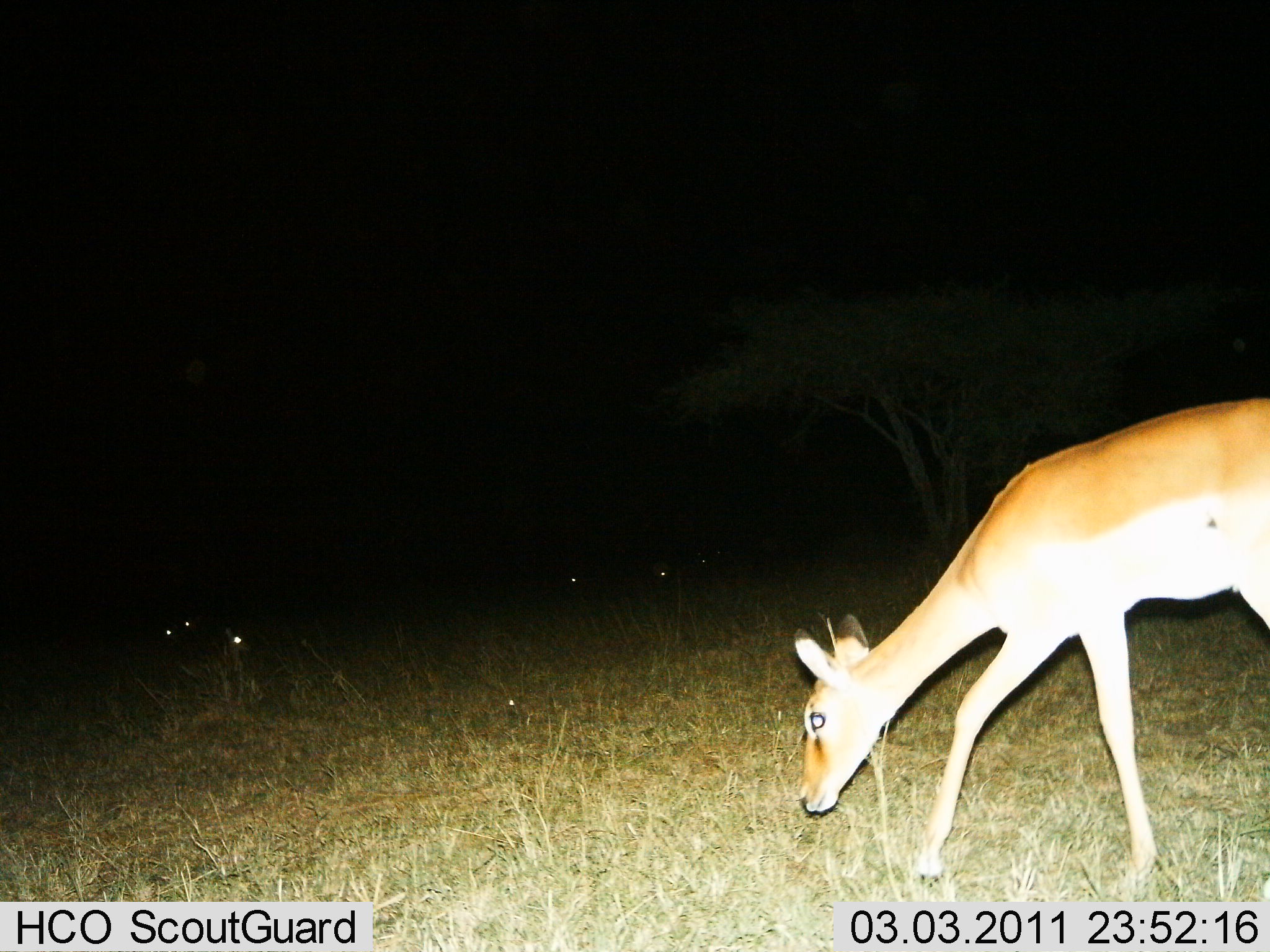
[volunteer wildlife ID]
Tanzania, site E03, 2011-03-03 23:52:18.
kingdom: Animalia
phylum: Chordata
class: Mammalia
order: Artiodactyla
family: Bovidae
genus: Aepyceros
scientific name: Aepyceros melampus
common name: impala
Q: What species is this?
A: Impala (Aepyceros melampus).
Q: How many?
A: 1.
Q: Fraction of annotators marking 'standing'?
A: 25%.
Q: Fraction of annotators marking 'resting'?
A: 12%.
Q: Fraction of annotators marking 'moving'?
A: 38%.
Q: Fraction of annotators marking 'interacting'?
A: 0%.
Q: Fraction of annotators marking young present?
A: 0%.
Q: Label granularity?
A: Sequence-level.